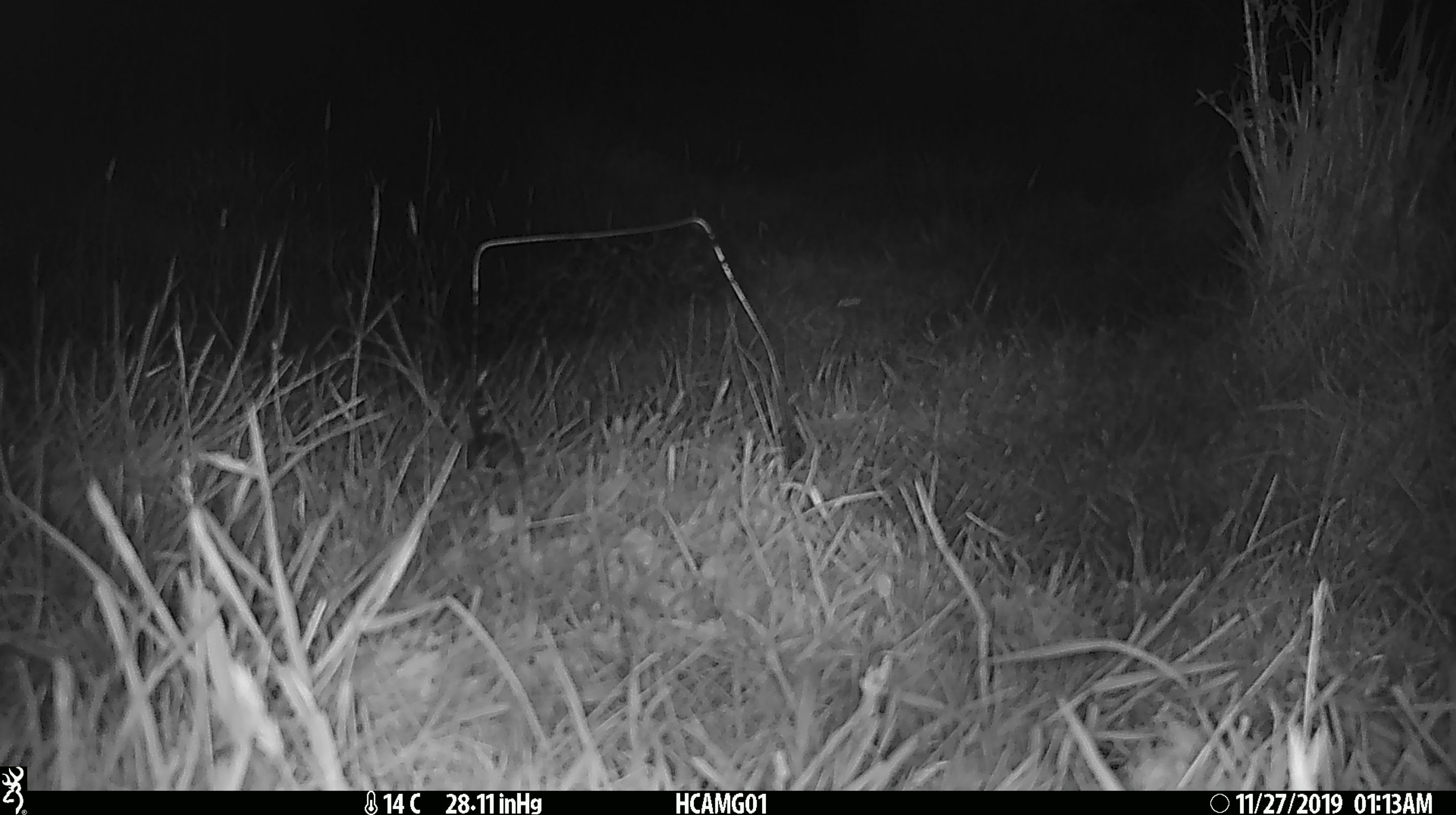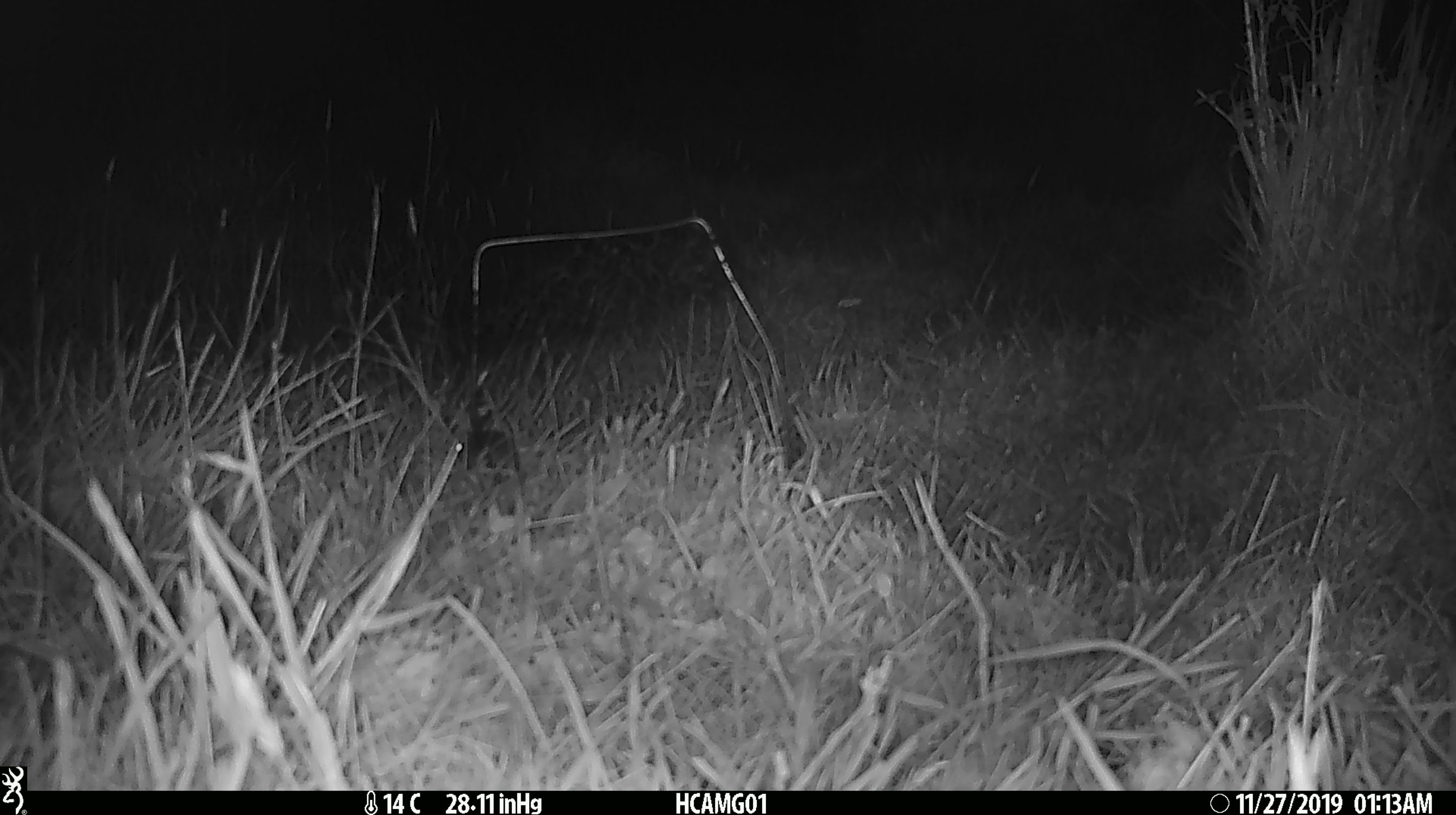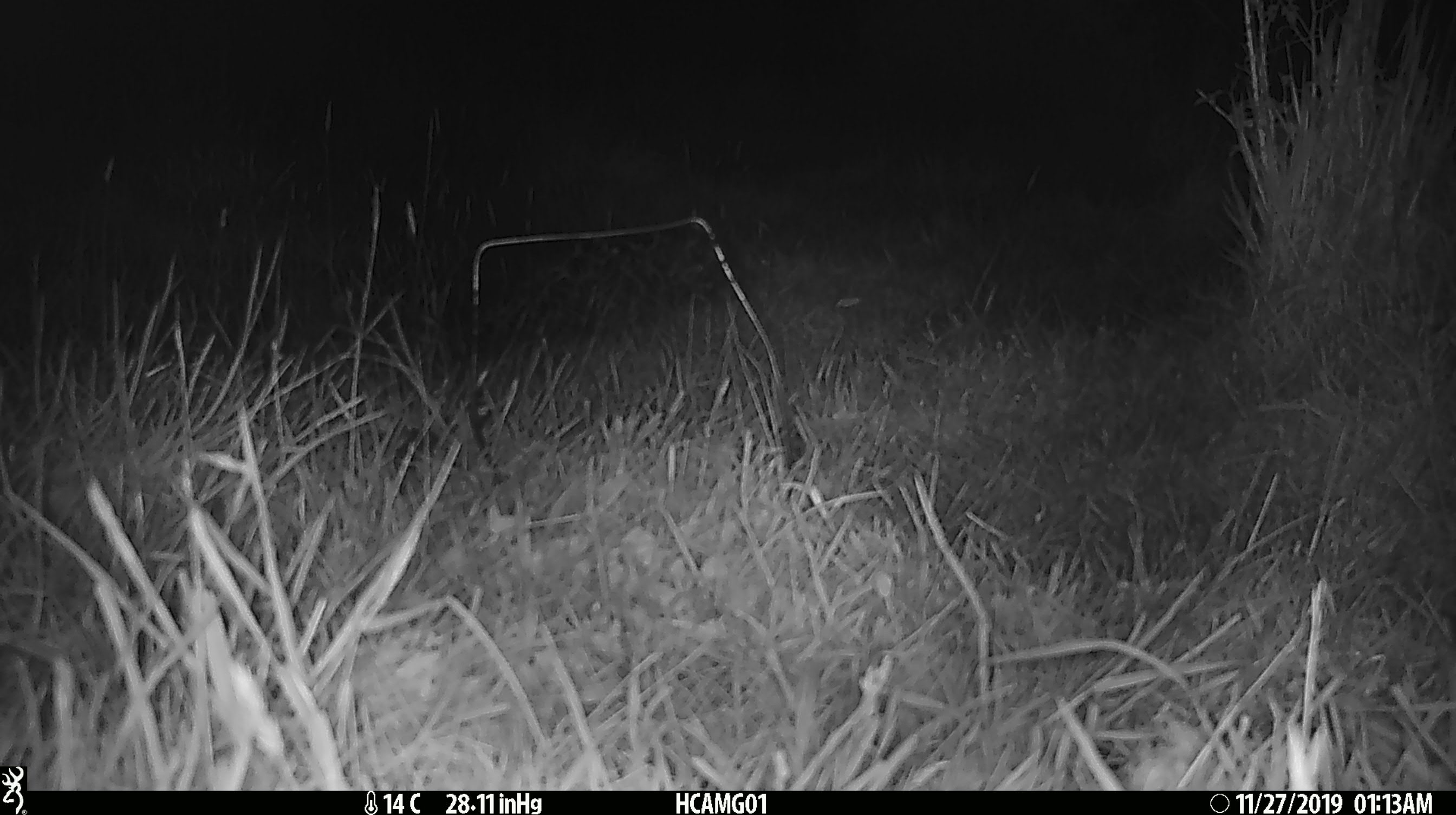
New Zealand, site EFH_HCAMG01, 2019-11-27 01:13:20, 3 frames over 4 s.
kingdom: Animalia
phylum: Chordata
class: Mammalia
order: Rodentia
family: Muridae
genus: Mus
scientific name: Mus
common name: mouse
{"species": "mouse (Mus)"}